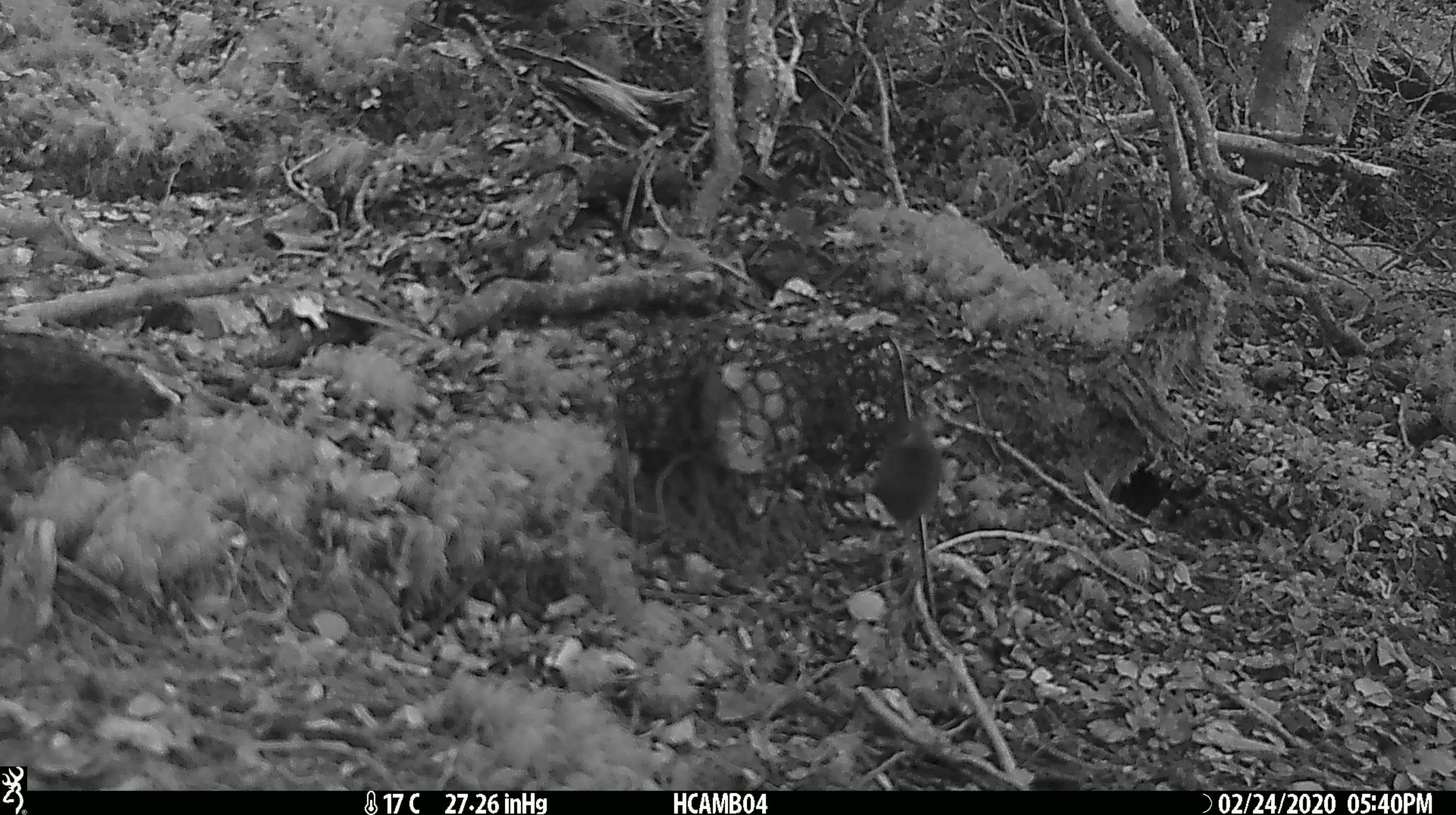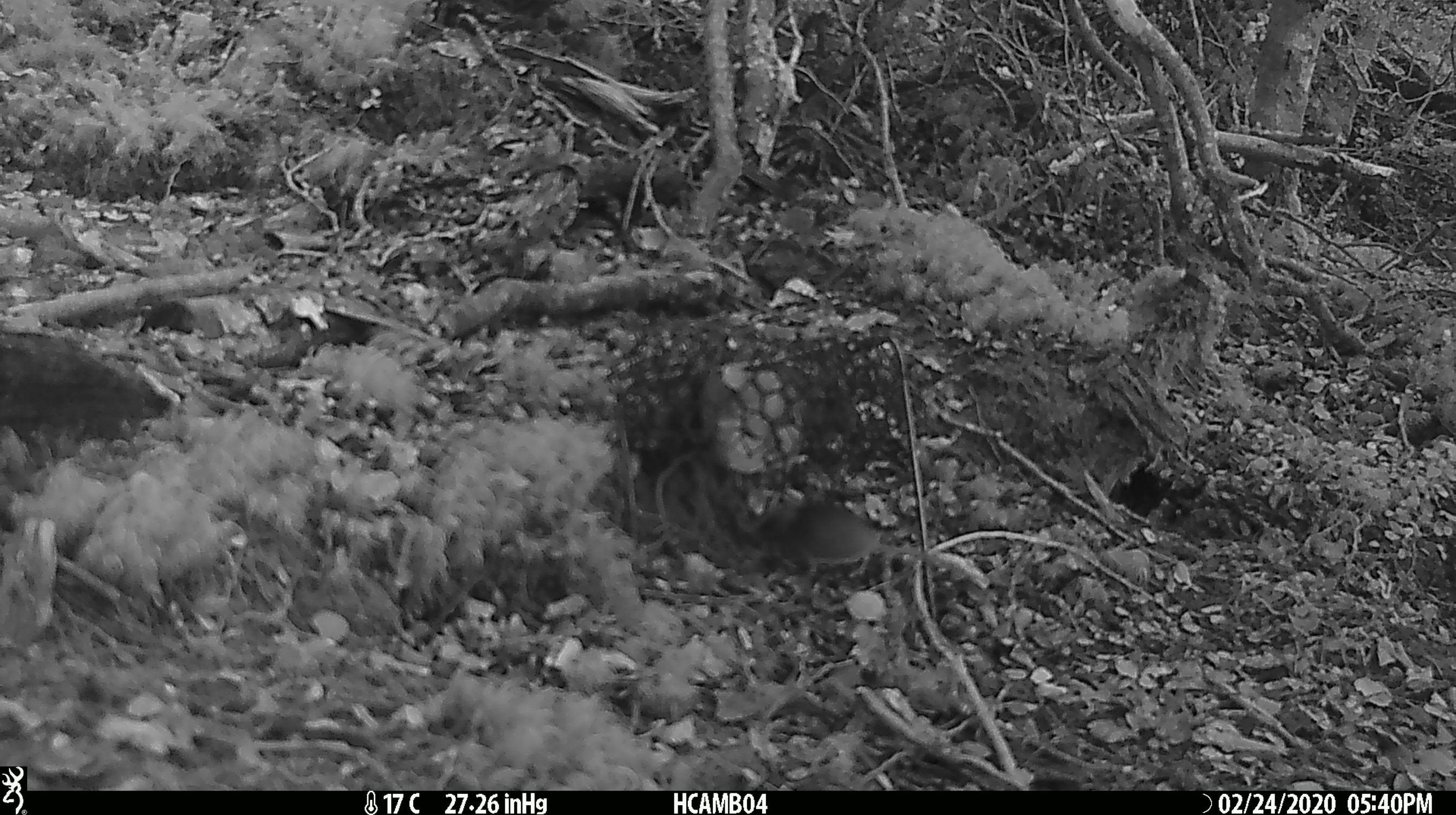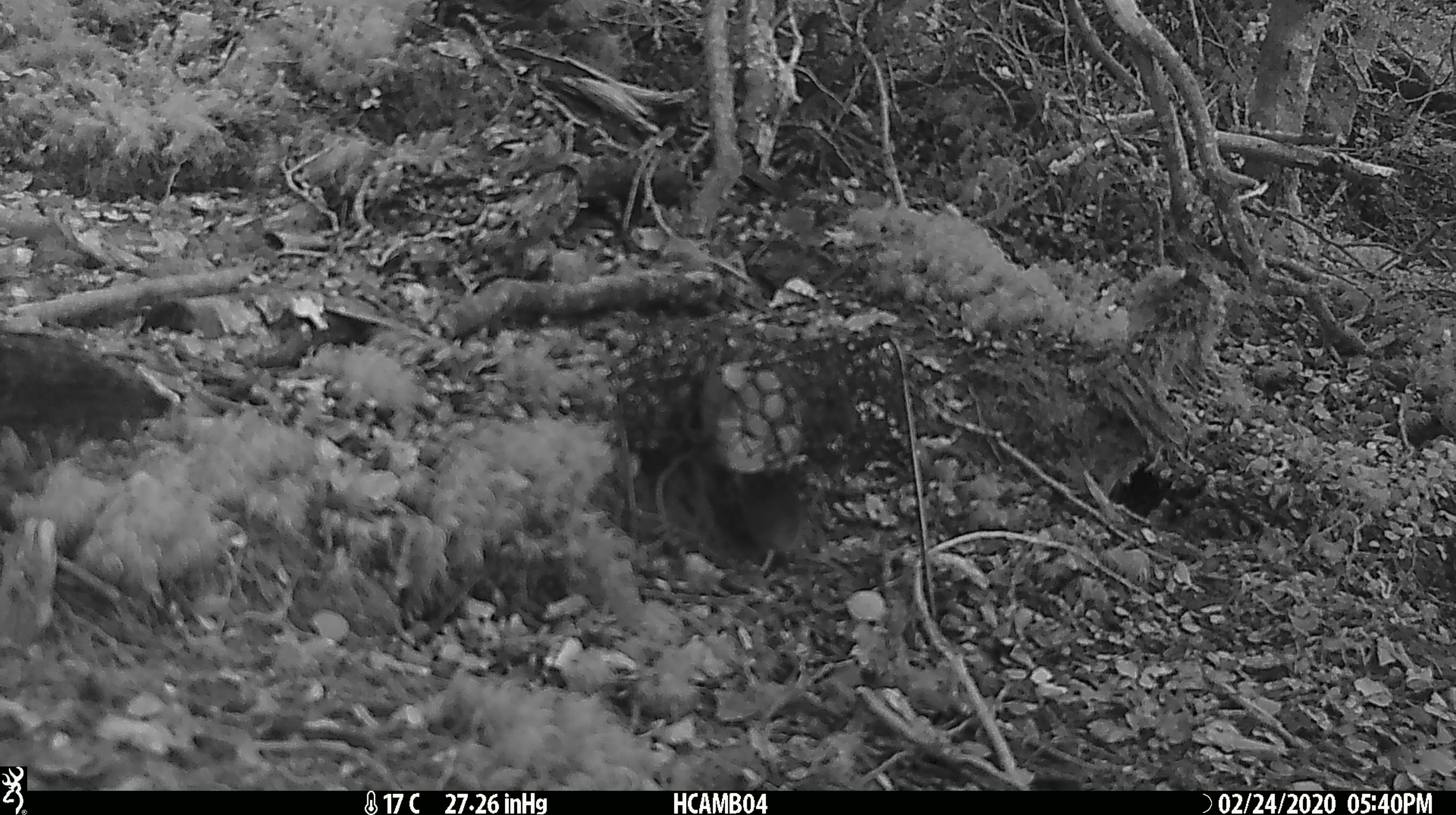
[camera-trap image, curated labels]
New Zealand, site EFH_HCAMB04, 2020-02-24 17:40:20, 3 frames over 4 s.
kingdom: Animalia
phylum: Chordata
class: Mammalia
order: Rodentia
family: Muridae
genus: Mus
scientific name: Mus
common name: mouse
Mouse (Mus).